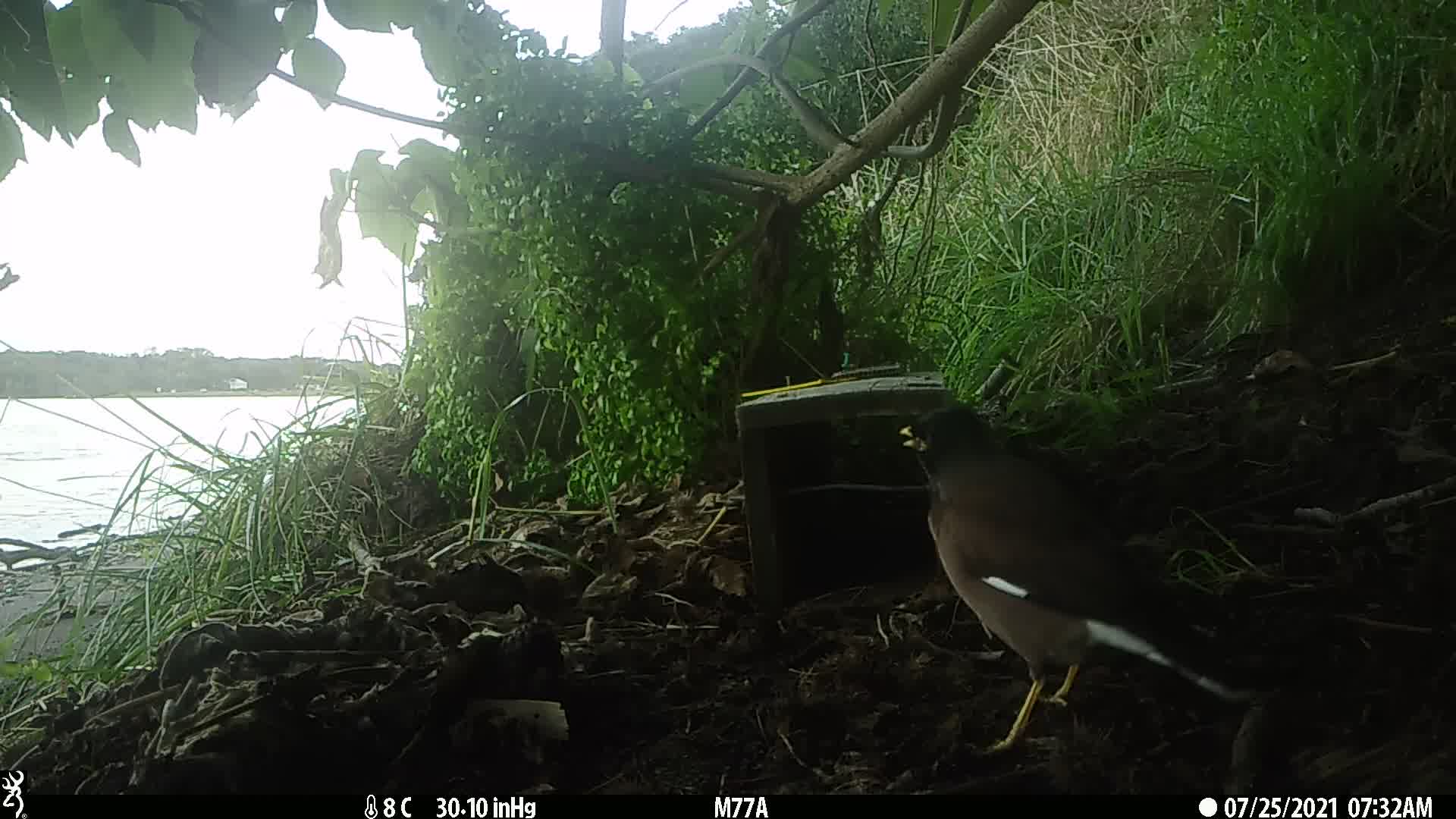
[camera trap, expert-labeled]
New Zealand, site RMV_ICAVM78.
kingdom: Animalia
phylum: Chordata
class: Aves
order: Passeriformes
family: Sturnidae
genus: Acridotheres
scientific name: Acridotheres tristis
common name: common myna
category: myna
Myna (common myna) (Acridotheres tristis).